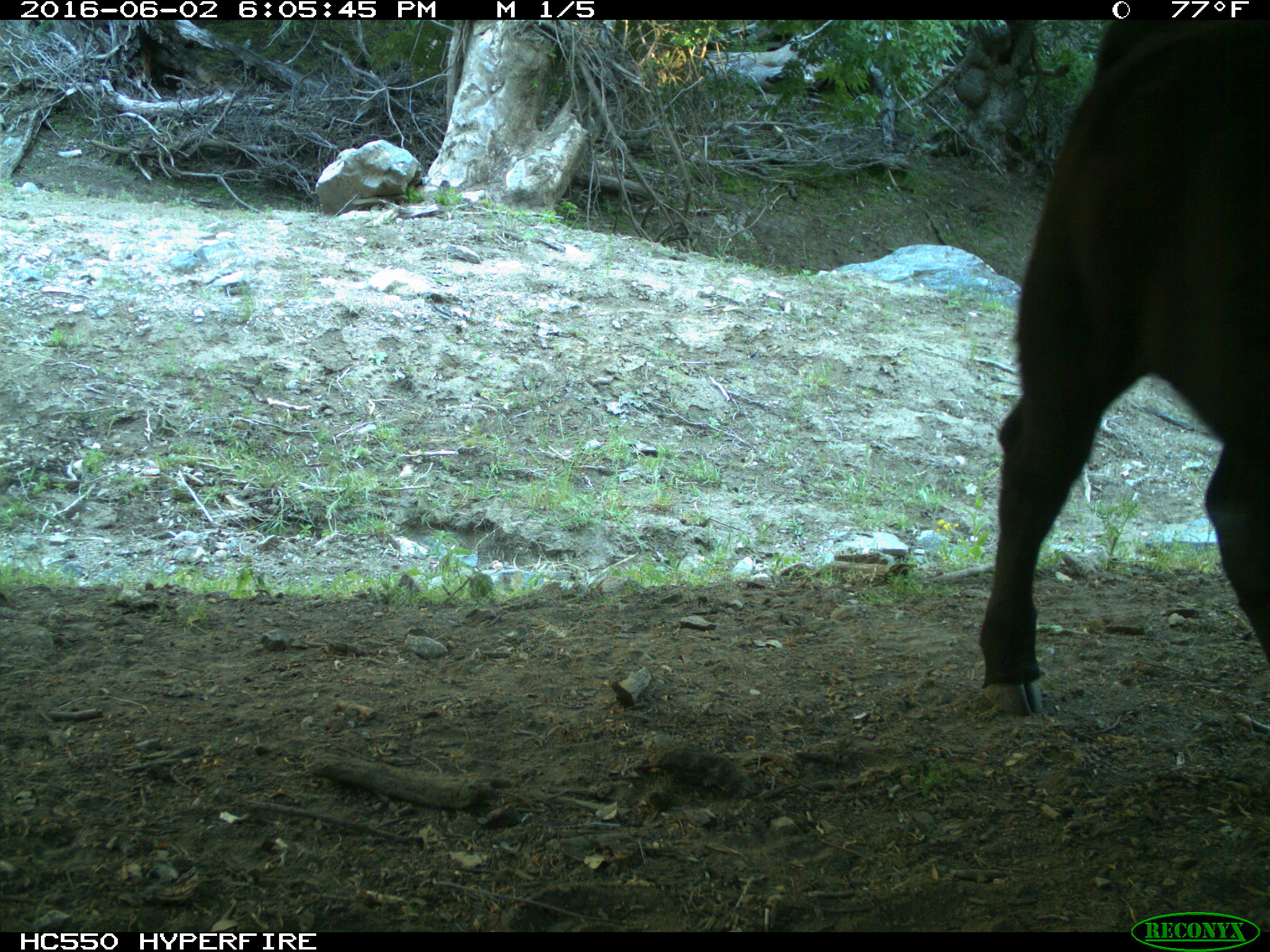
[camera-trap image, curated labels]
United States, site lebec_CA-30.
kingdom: Animalia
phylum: Chordata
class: Mammalia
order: Artiodactyla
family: Bovidae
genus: Bos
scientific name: Bos taurus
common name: domestic cow